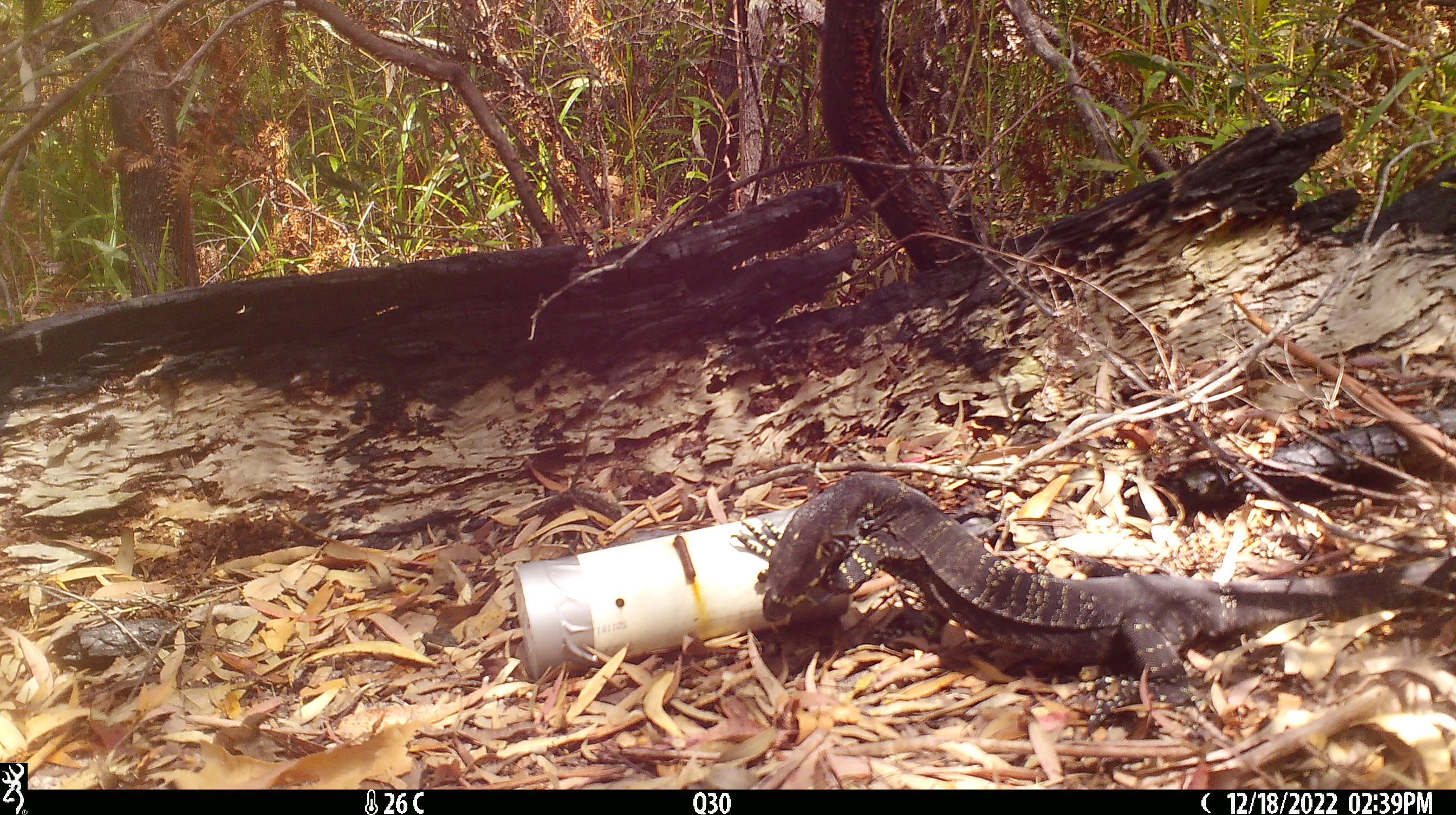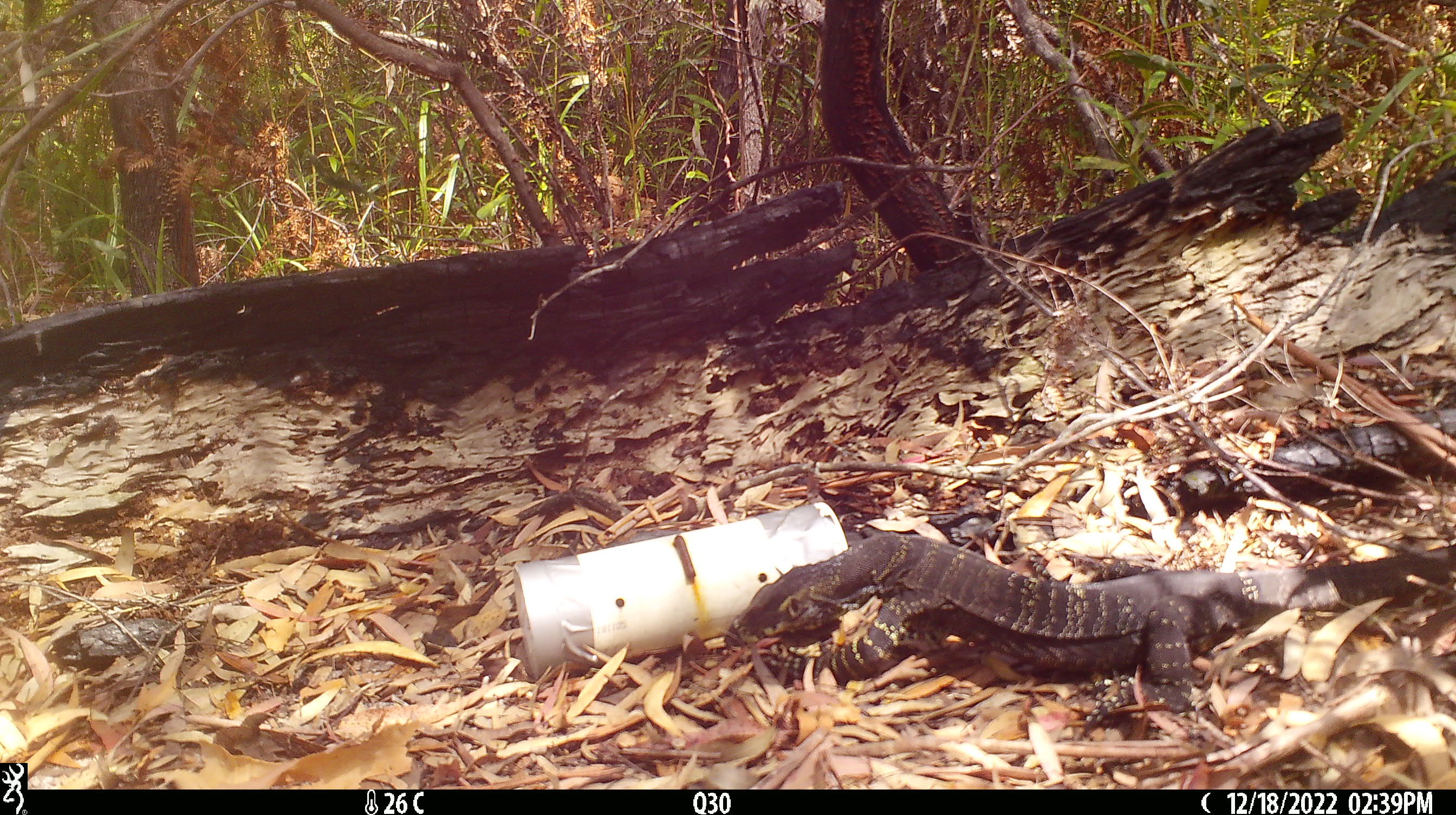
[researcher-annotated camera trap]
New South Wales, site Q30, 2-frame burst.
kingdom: Animalia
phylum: Chordata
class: Reptilia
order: Squamata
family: Varanidae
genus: Varanus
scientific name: Varanus varius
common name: lace monitor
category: goanna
Goanna (lace monitor) (Varanus varius).